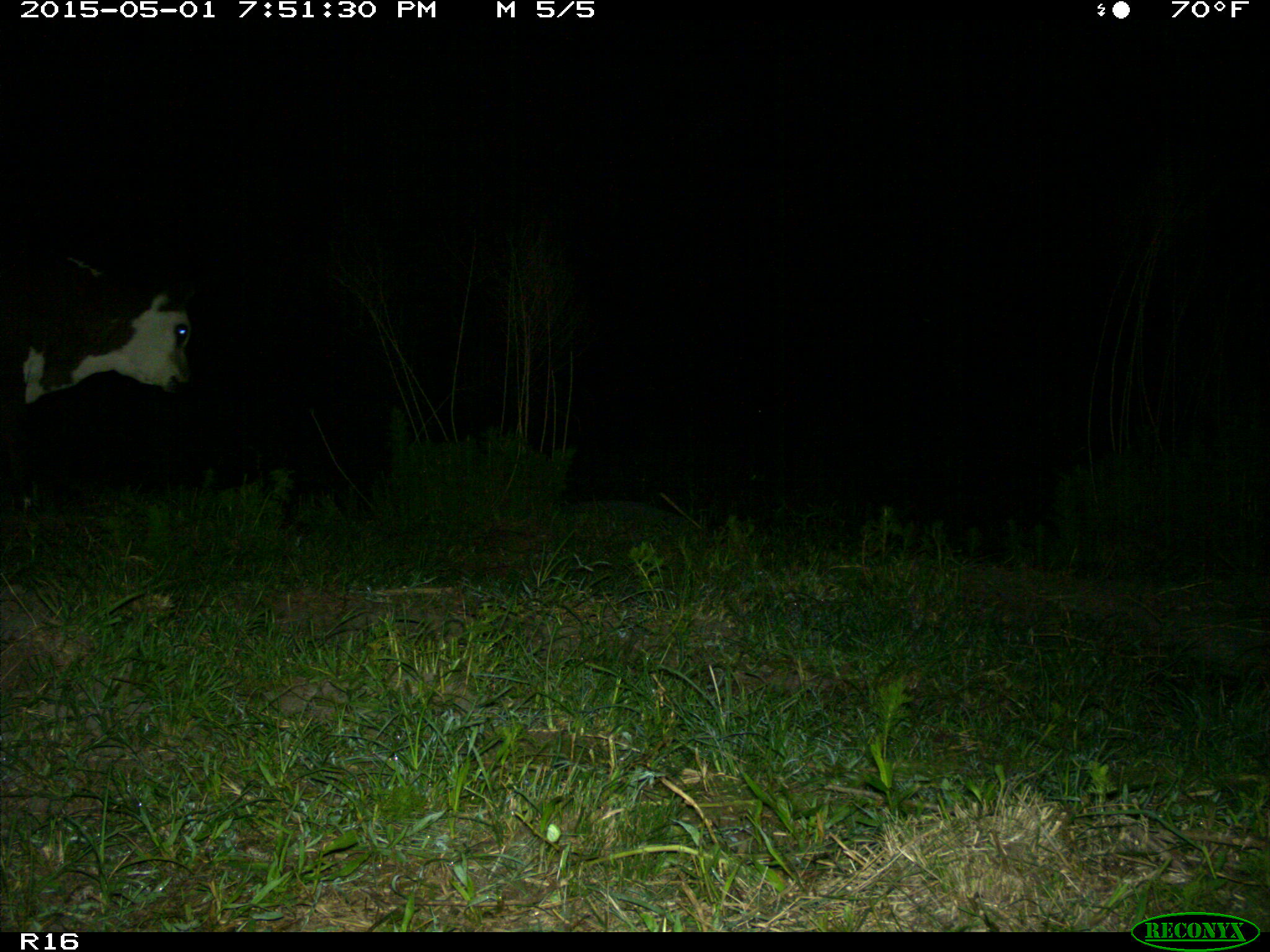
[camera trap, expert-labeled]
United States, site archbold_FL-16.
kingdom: Animalia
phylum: Chordata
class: Mammalia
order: Artiodactyla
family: Bovidae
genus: Bos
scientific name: Bos taurus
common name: domestic cow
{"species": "Bos taurus (domestic cow)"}